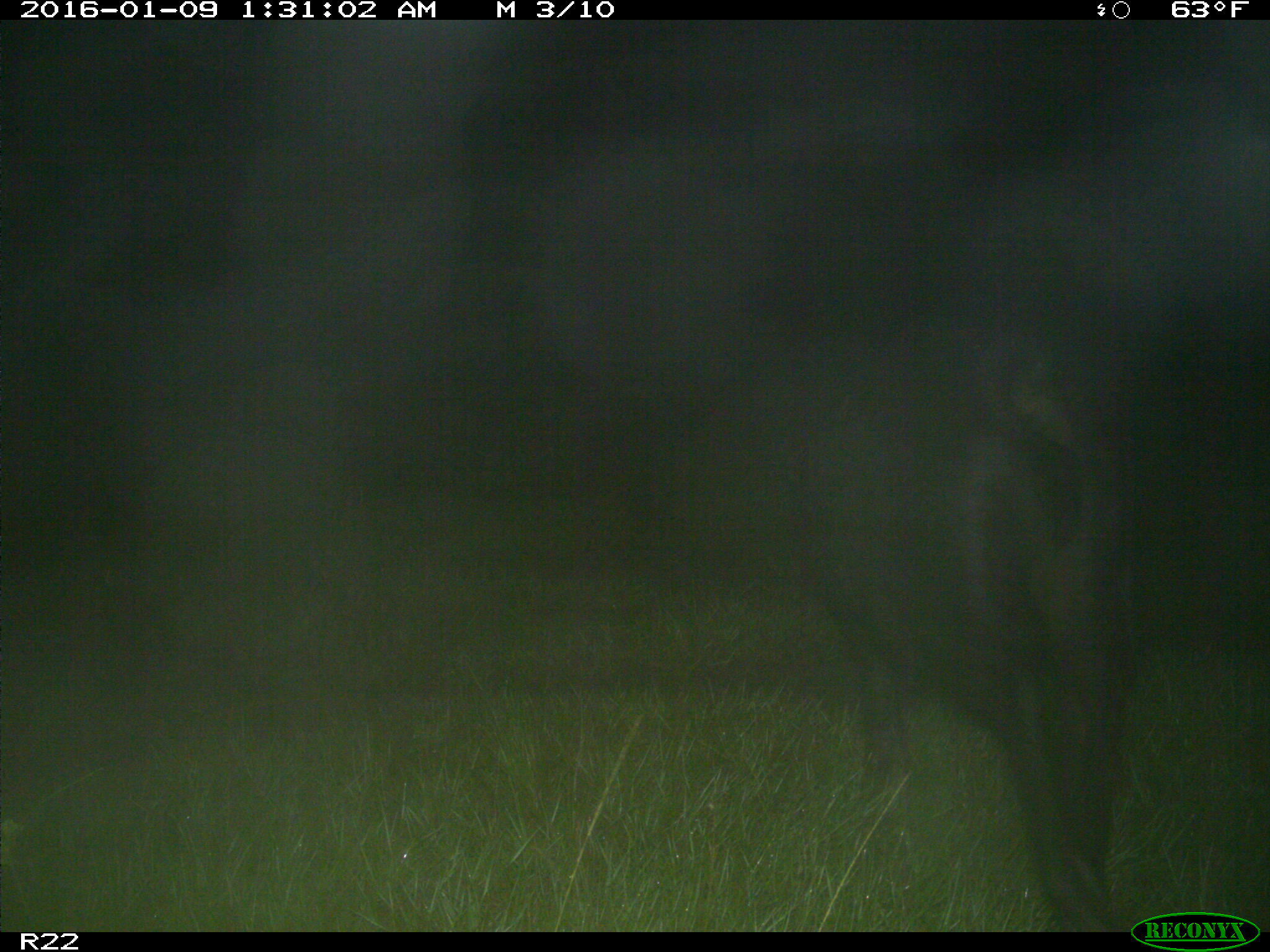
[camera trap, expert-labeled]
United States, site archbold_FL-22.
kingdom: Animalia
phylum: Chordata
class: Mammalia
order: Artiodactyla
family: Suidae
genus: Sus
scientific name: Sus scrofa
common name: wild boar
Sus scrofa (wild boar).